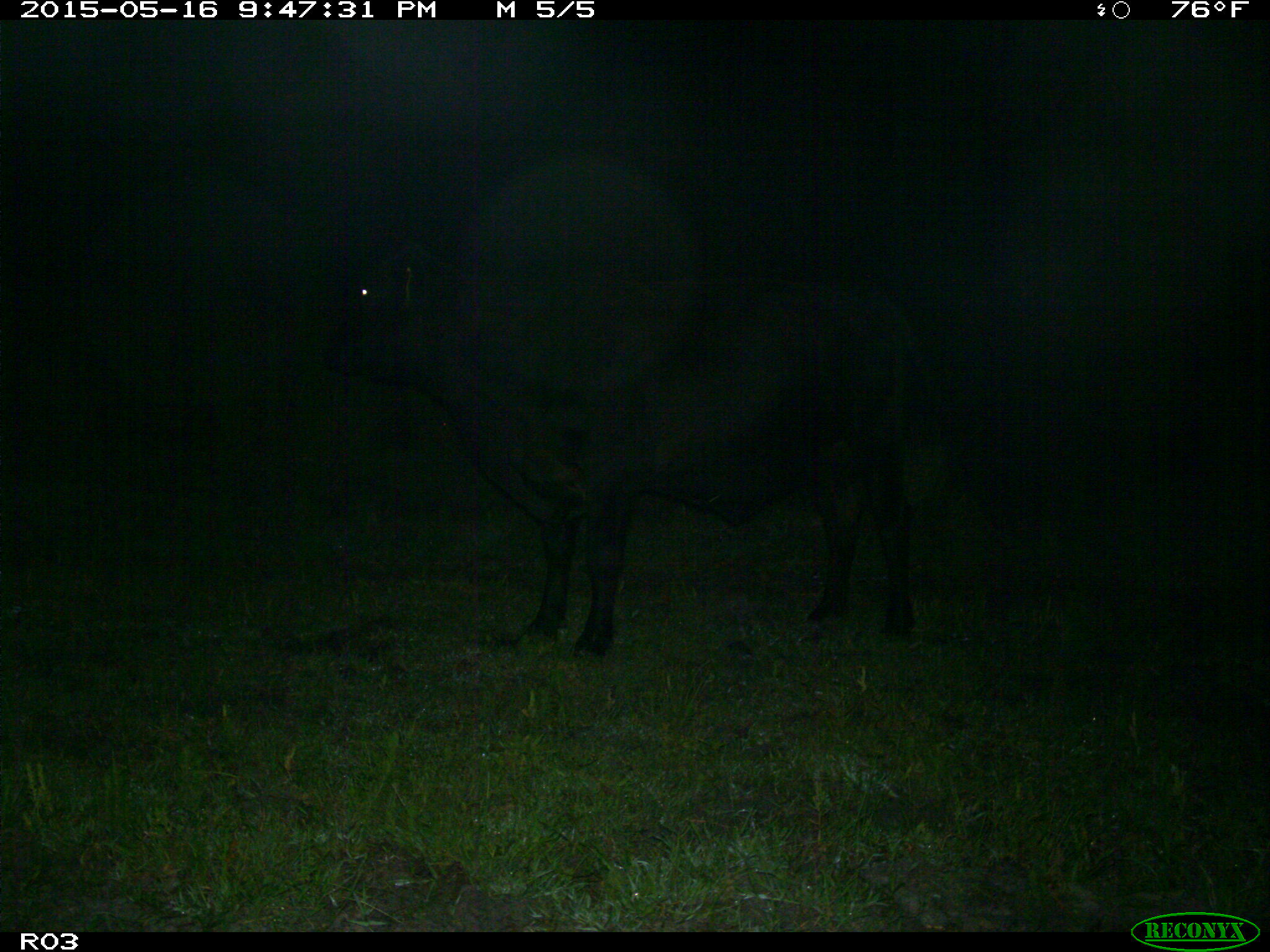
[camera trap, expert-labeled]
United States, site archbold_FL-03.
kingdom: Animalia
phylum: Chordata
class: Mammalia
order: Artiodactyla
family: Bovidae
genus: Bos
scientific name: Bos taurus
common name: domestic cow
Bos taurus (domestic cow).